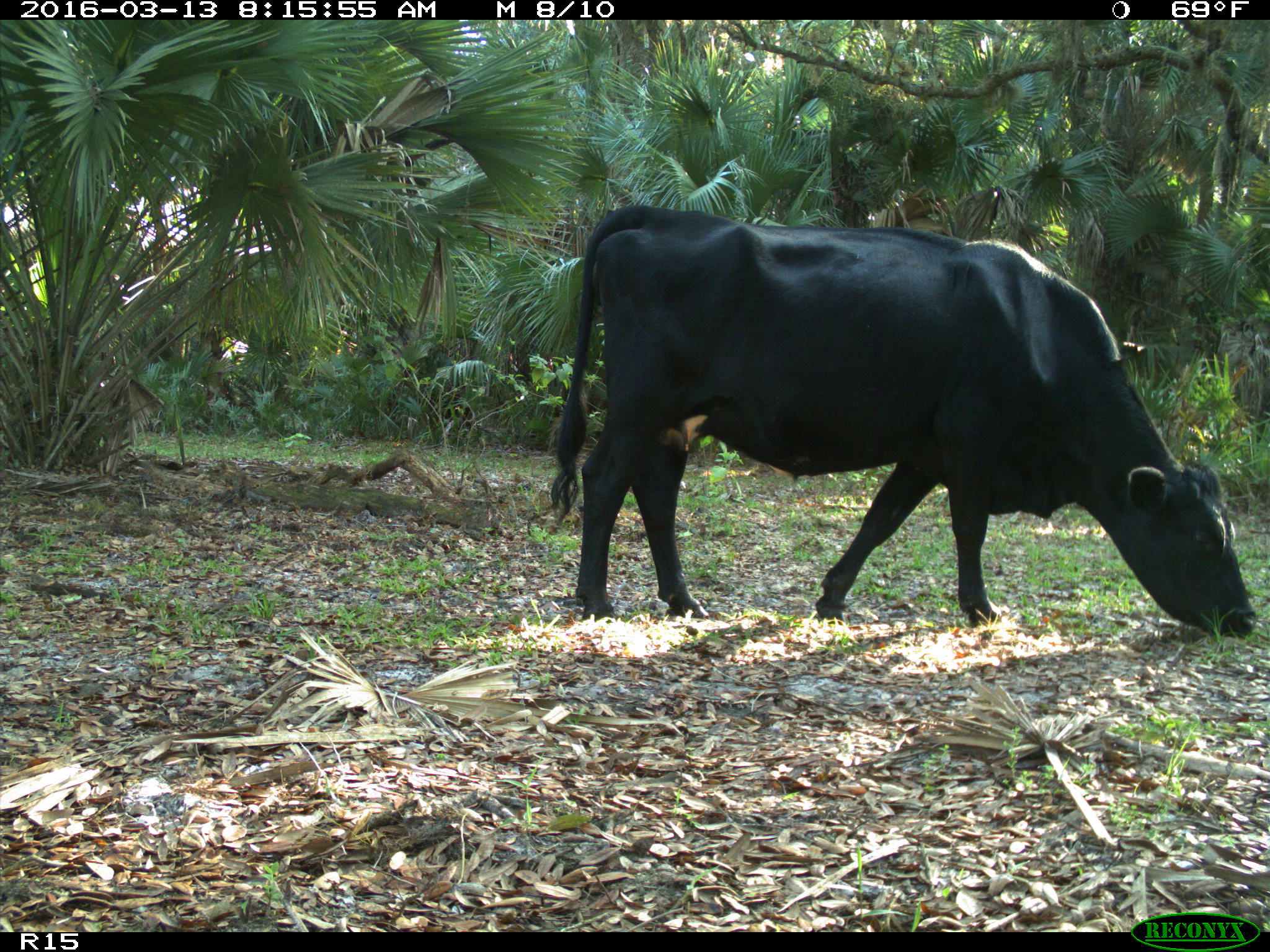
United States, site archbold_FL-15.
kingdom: Animalia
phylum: Chordata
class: Mammalia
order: Artiodactyla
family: Bovidae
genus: Bos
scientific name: Bos taurus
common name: domestic cow